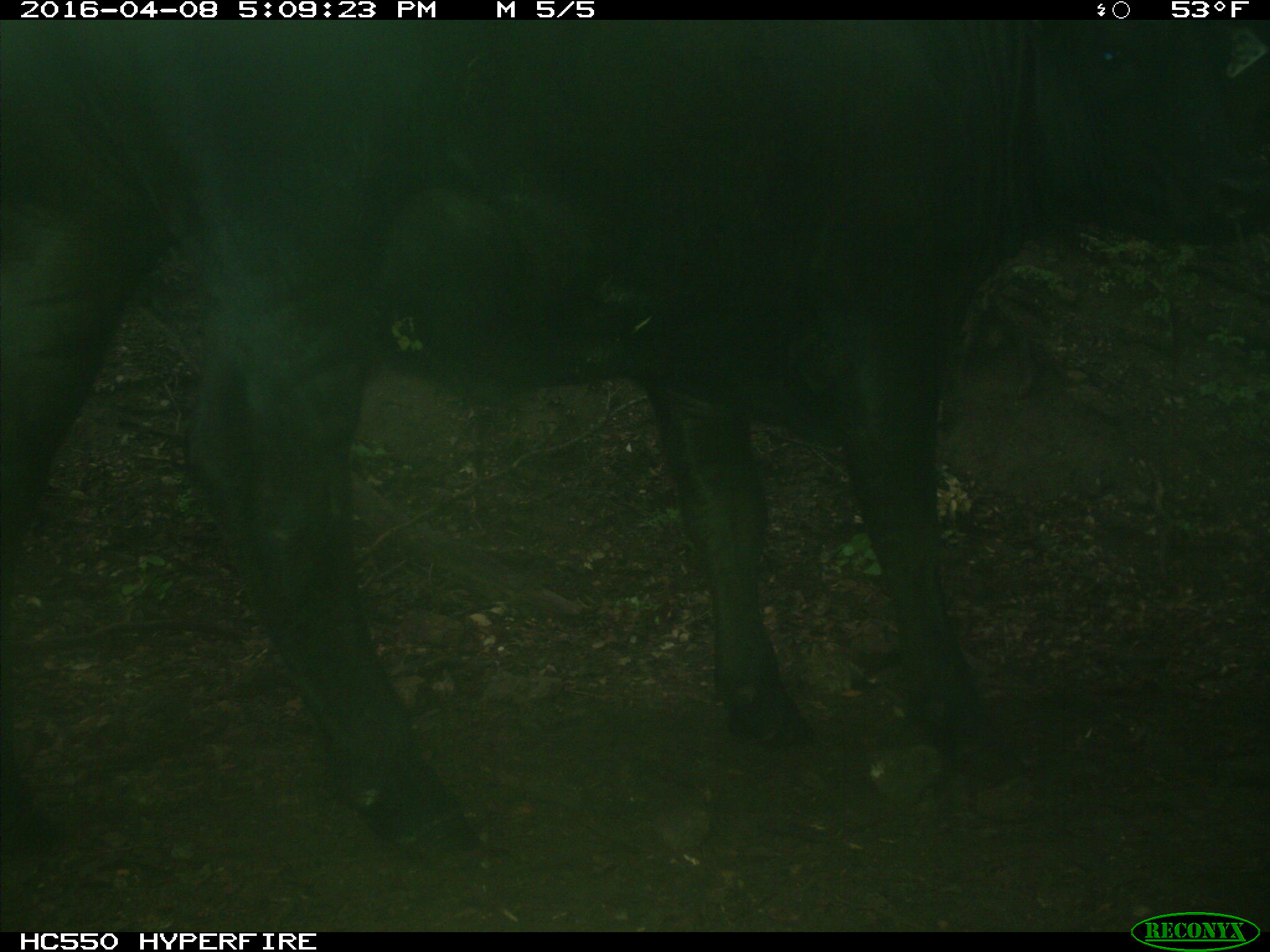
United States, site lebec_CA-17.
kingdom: Animalia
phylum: Chordata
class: Mammalia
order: Artiodactyla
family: Bovidae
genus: Bos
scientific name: Bos taurus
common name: domestic cow